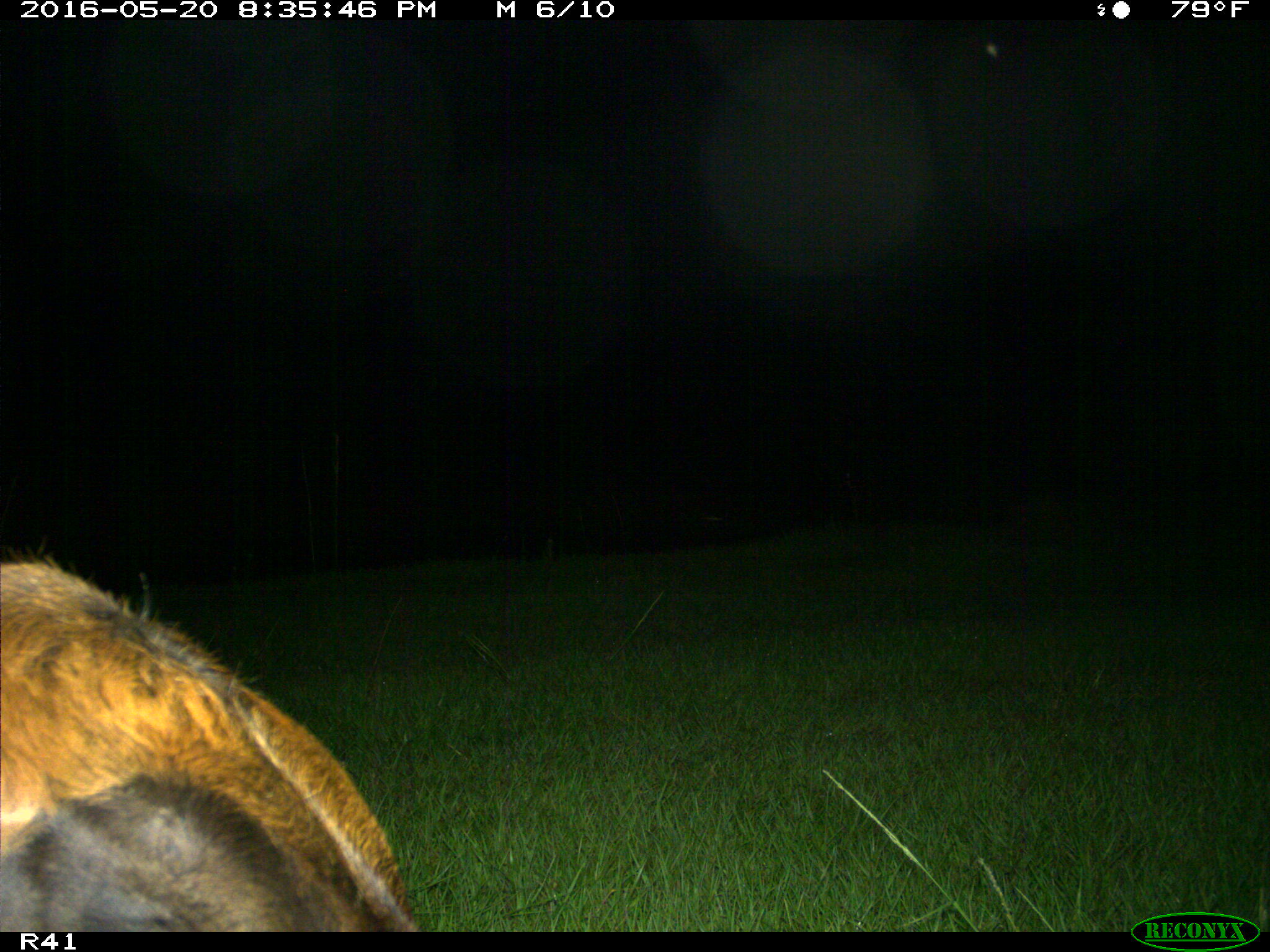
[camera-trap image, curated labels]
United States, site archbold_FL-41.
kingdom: Animalia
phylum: Chordata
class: Mammalia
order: Artiodactyla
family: Bovidae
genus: Bos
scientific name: Bos taurus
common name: domestic cow